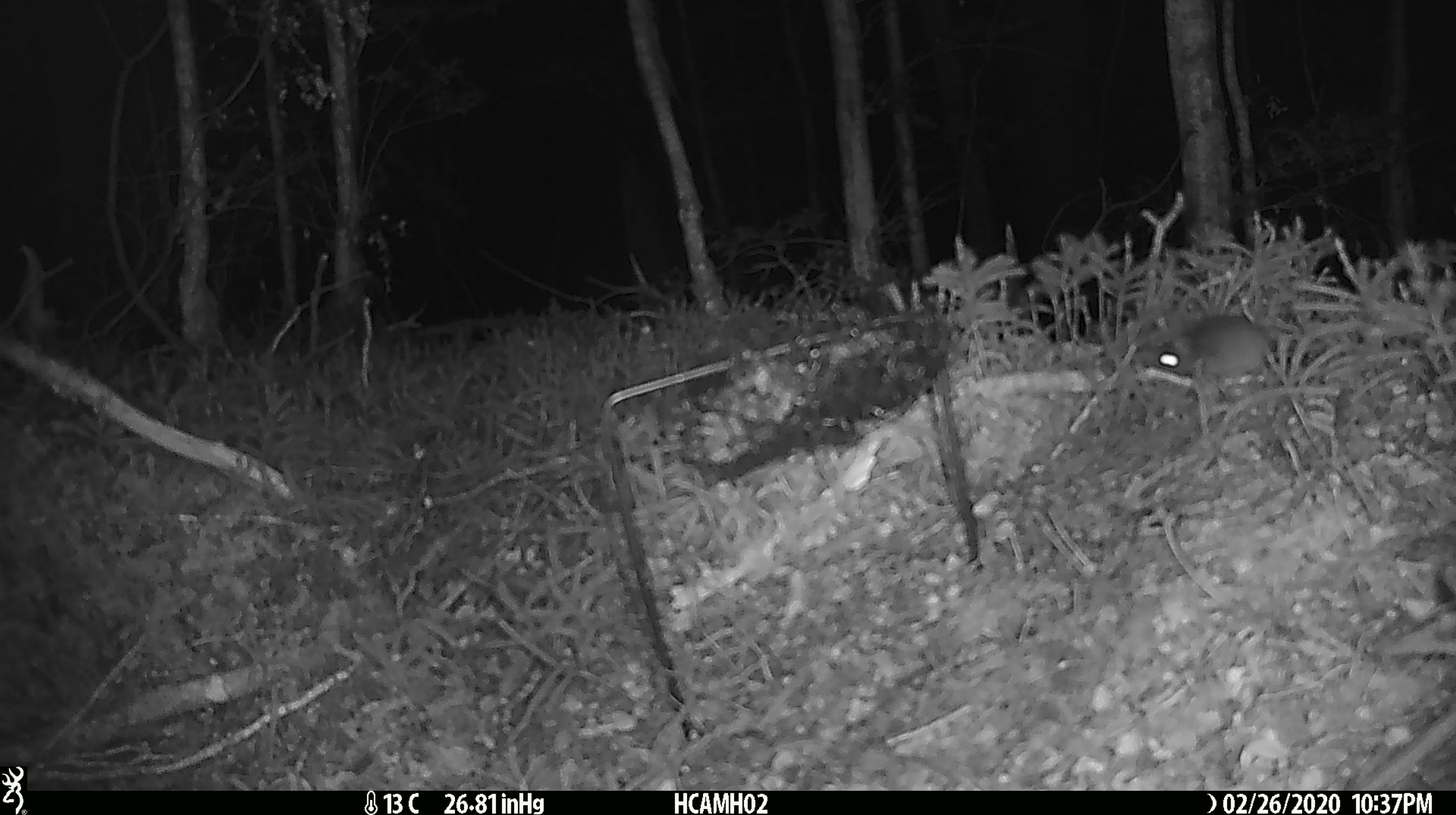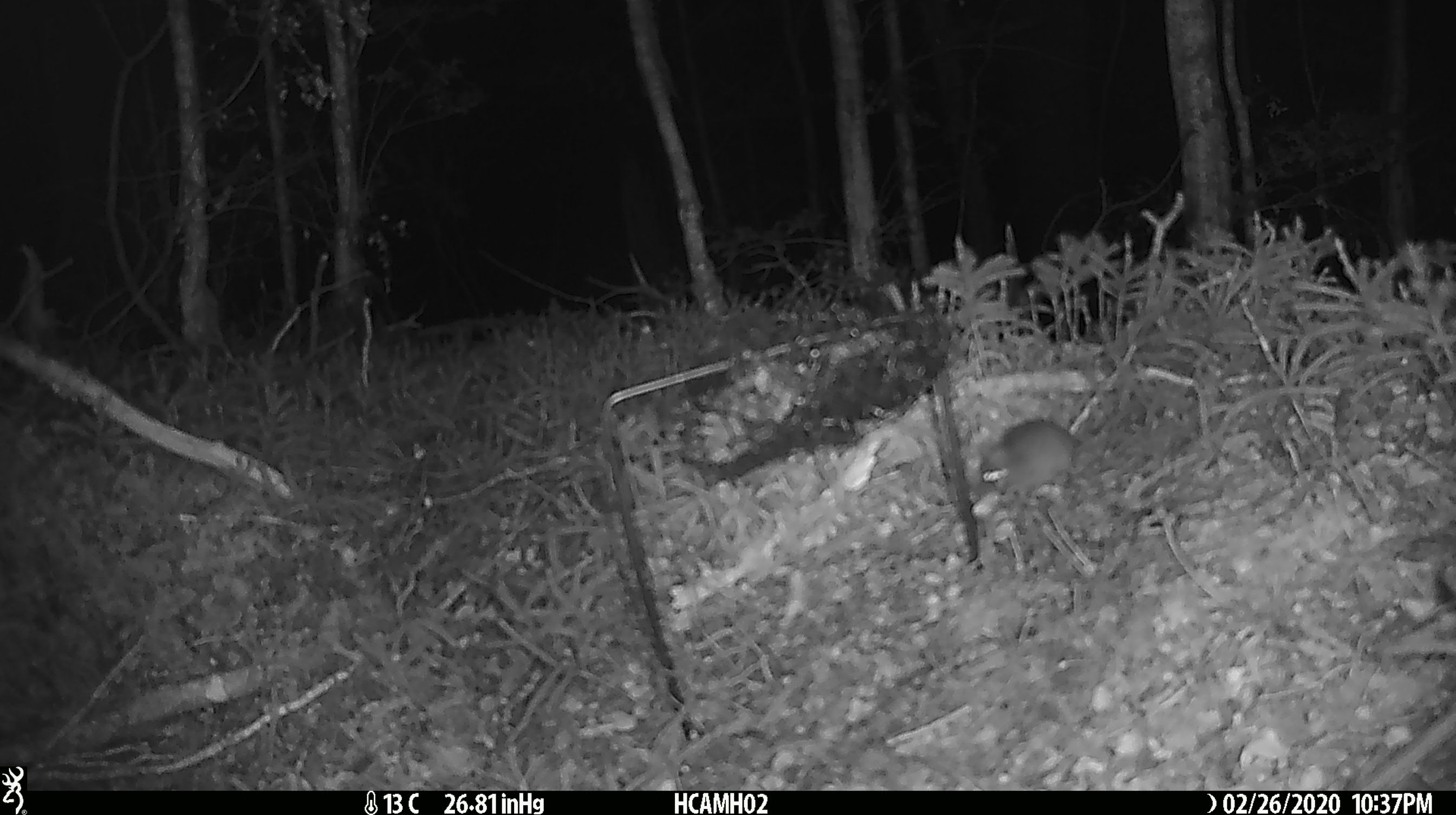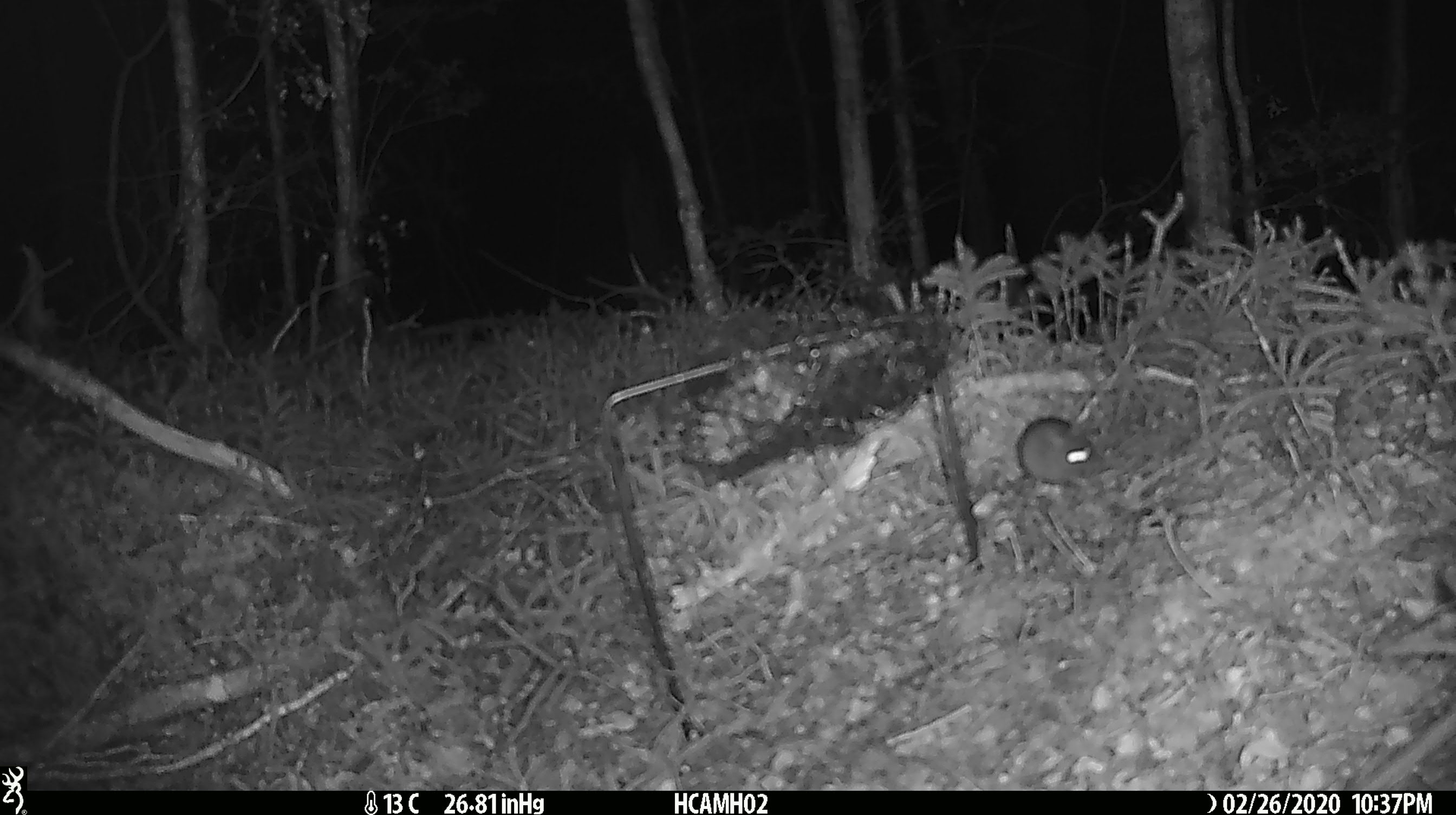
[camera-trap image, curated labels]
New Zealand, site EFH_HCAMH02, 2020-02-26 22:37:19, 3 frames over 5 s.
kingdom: Animalia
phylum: Chordata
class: Mammalia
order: Rodentia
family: Muridae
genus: Mus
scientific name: Mus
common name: mouse